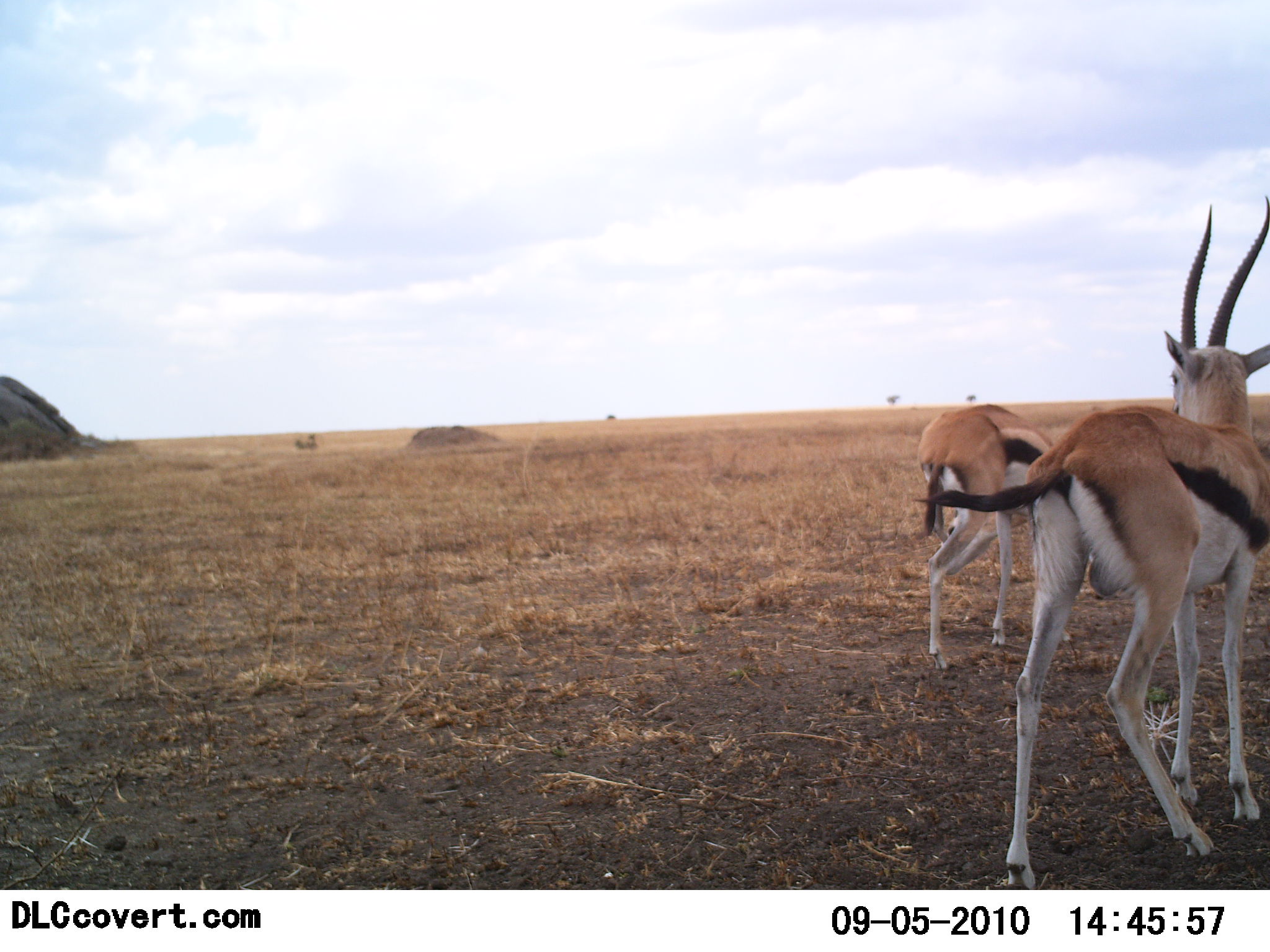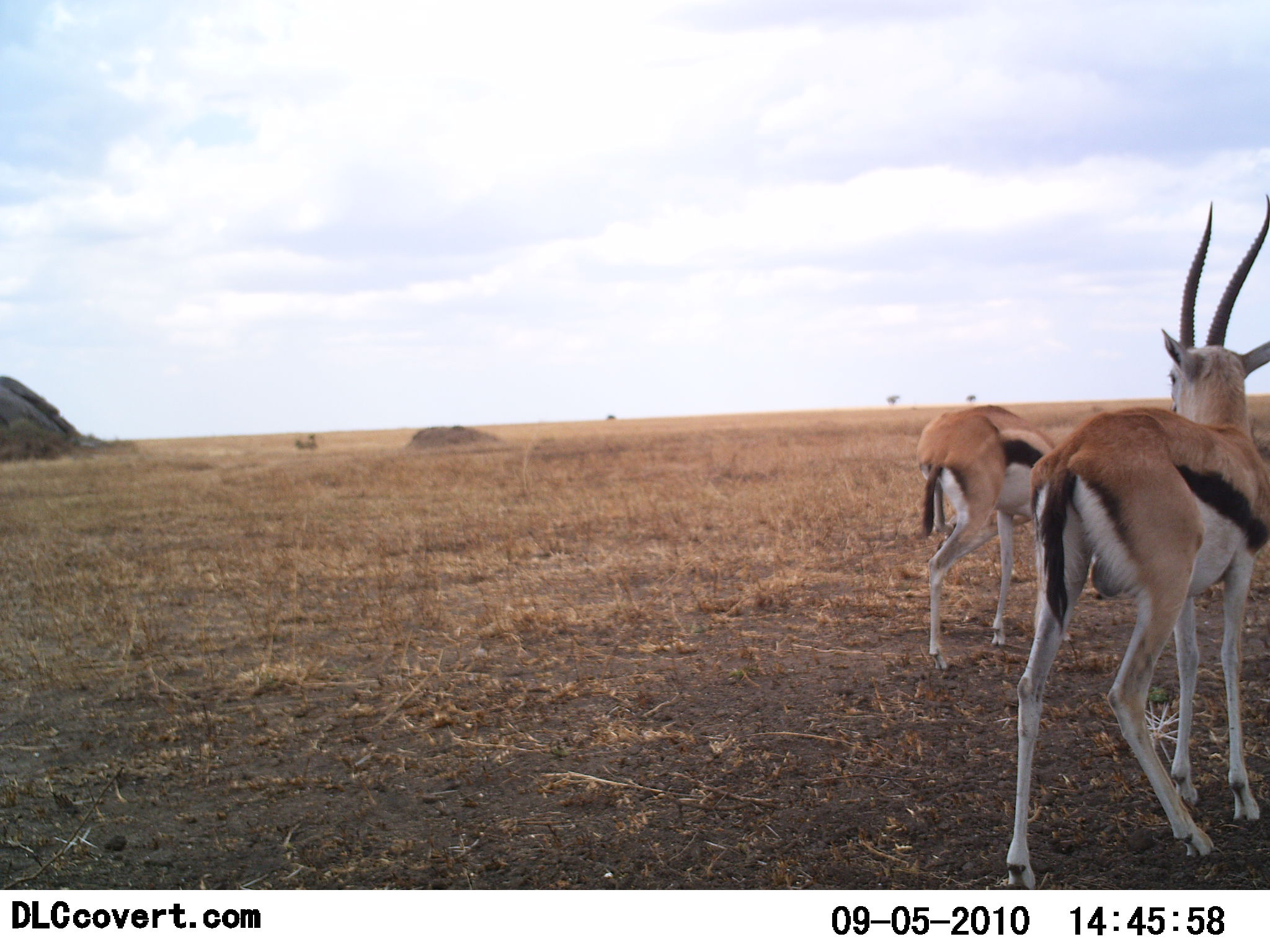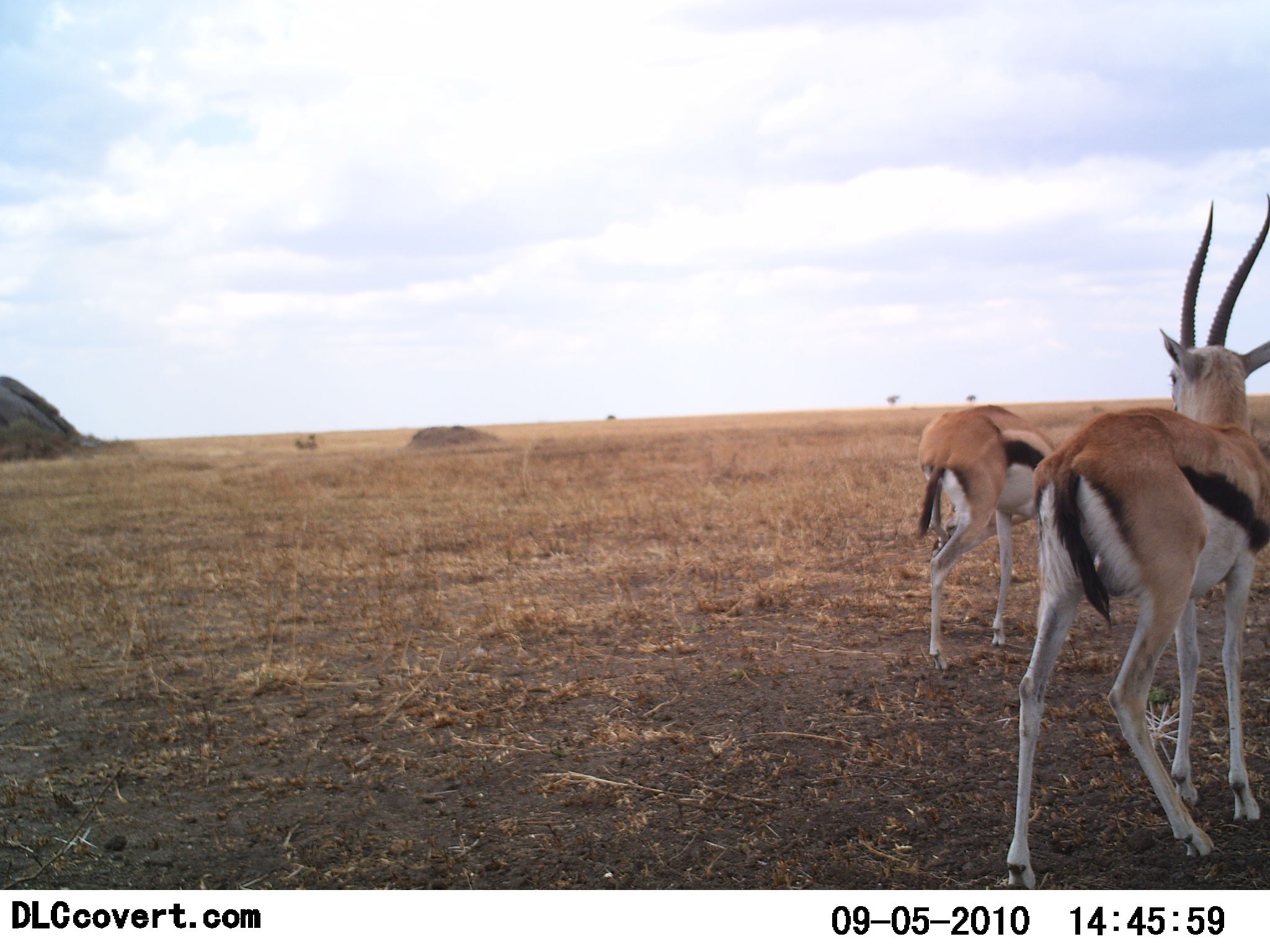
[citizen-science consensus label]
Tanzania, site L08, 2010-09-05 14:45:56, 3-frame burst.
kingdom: Animalia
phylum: Chordata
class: Mammalia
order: Artiodactyla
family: Bovidae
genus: Eudorcas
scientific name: Eudorcas thomsonii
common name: thomson's gazelle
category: gazellethomsons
Gazellethomsons (thomson's gazelle) (Eudorcas thomsonii), count 2. Behavior (volunteer vote fractions): standing 95%, resting 5%, moving 0%, interacting 0%. Young present (vote fraction): 0%. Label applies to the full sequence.